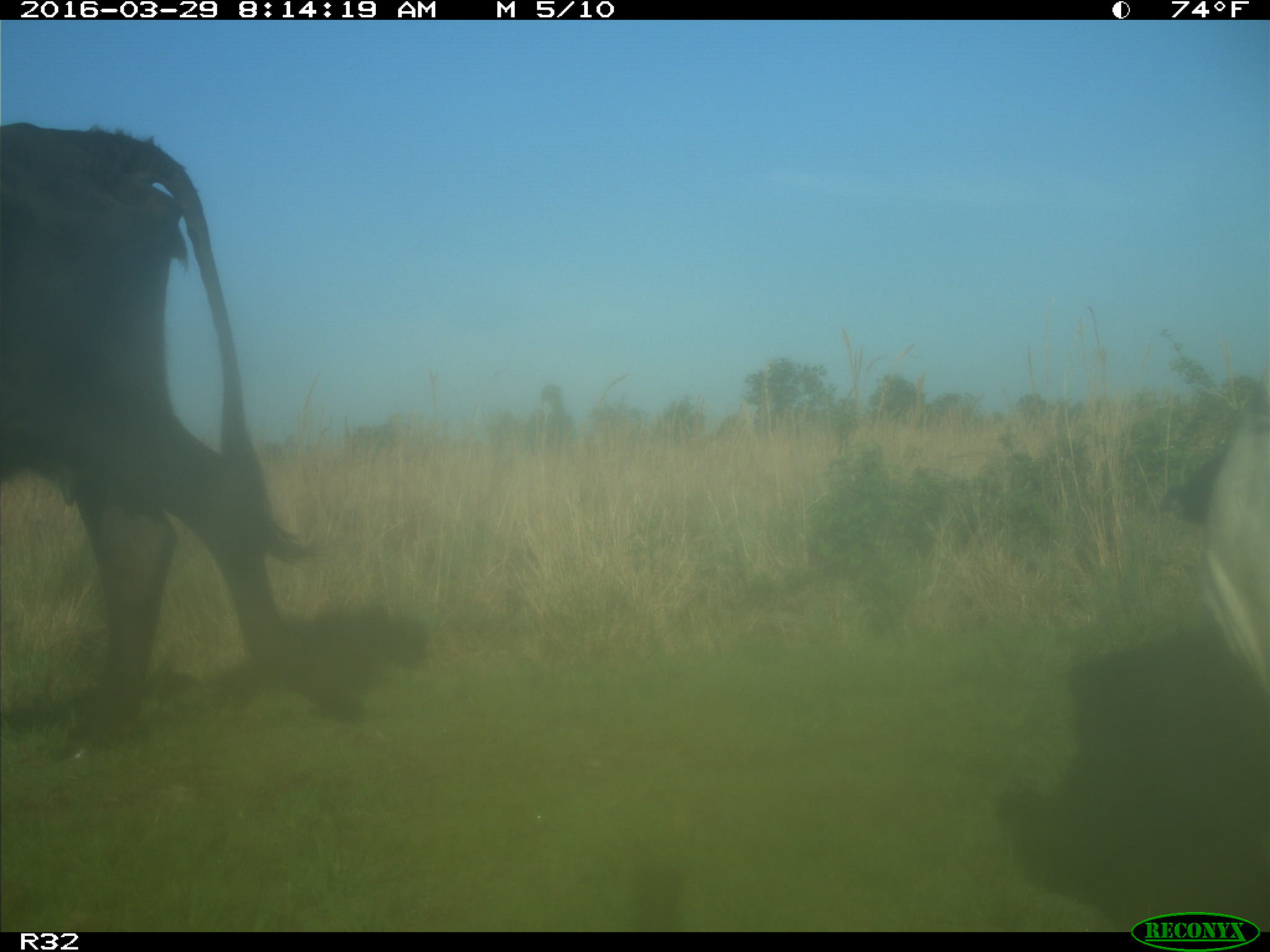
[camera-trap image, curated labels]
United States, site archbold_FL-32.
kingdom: Animalia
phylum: Chordata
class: Mammalia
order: Artiodactyla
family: Bovidae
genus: Bos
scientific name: Bos taurus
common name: domestic cow